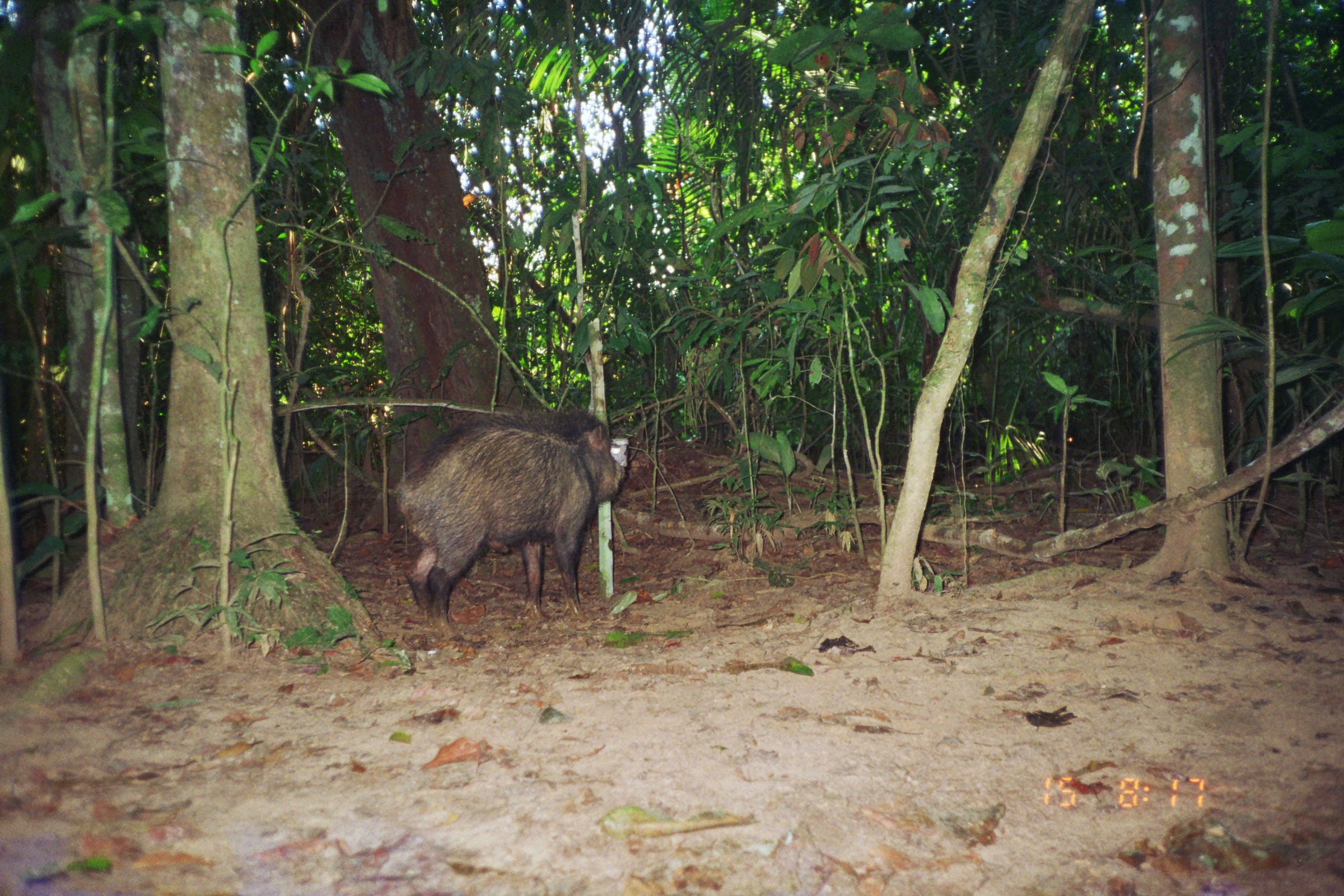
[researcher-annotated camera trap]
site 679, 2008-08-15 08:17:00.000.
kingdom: Animalia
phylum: Chordata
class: Mammalia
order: Artiodactyla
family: Tayassuidae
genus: Tayassu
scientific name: Tayassu pecari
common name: white-lipped peccary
Tayassu pecari (white-lipped peccary).